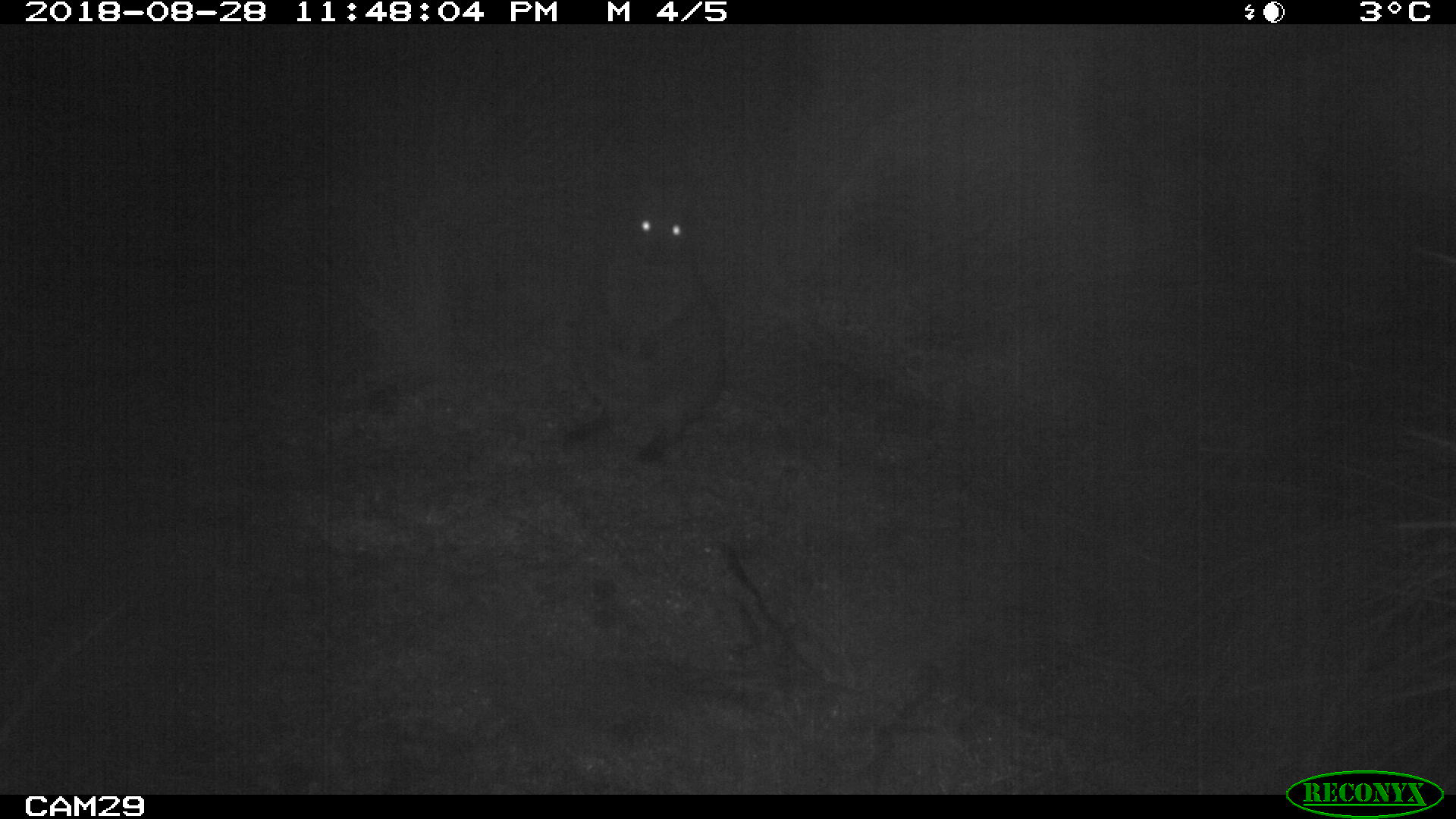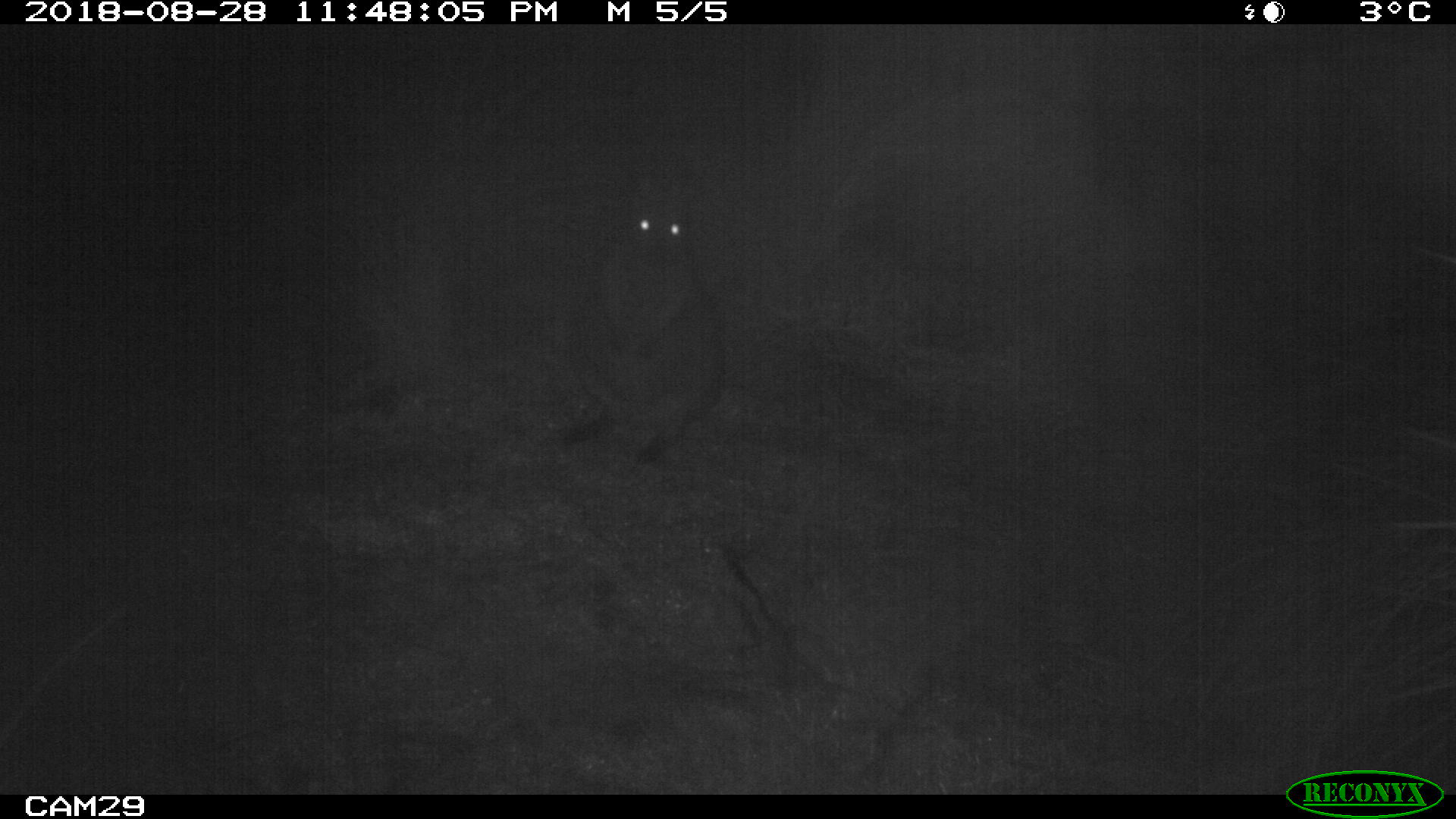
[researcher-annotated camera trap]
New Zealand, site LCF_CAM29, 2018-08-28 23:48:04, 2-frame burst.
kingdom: Animalia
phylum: Chordata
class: Mammalia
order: Diprotodontia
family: Macropodidae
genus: Notamacropus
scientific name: Notamacropus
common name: wallaby